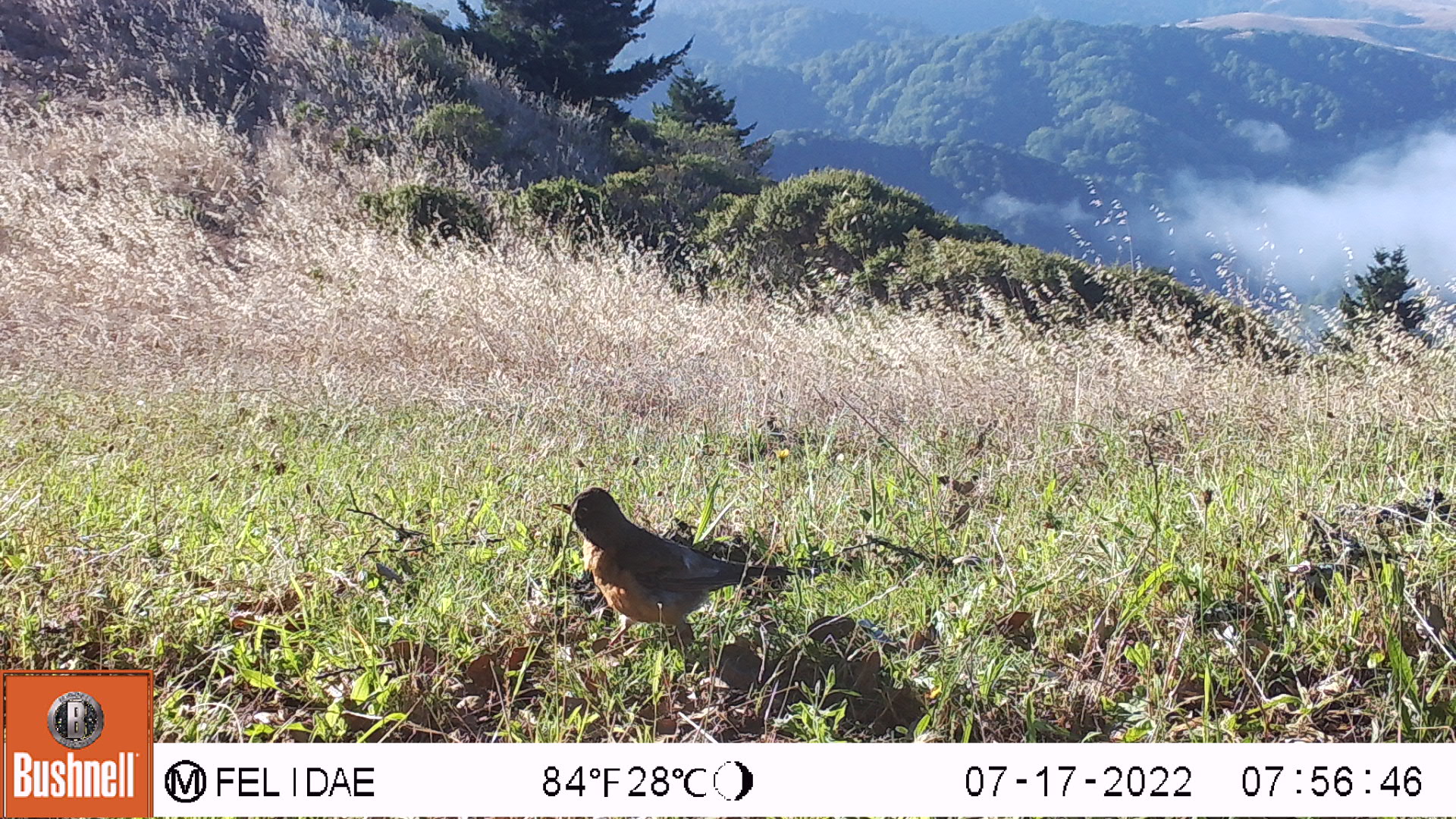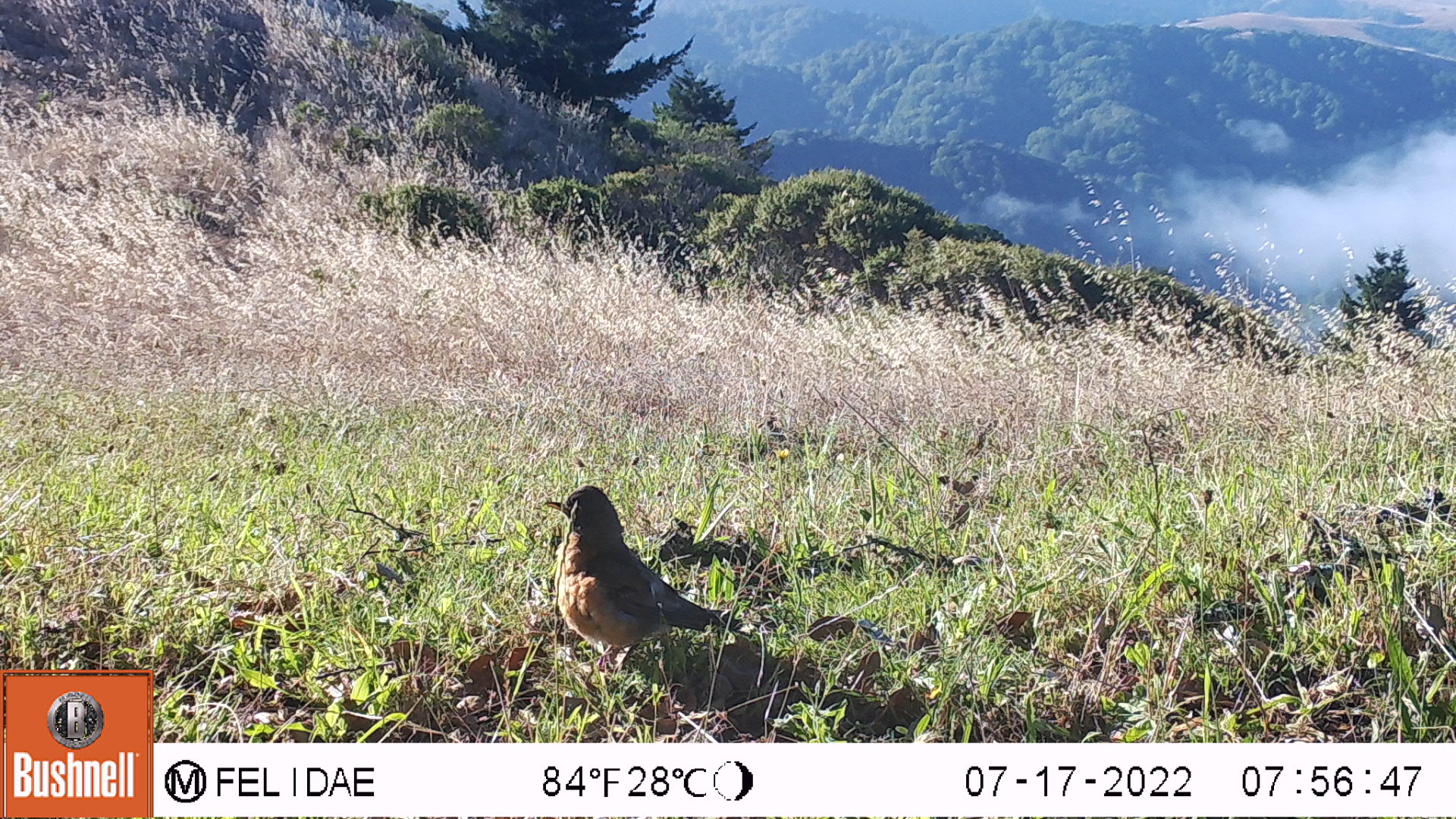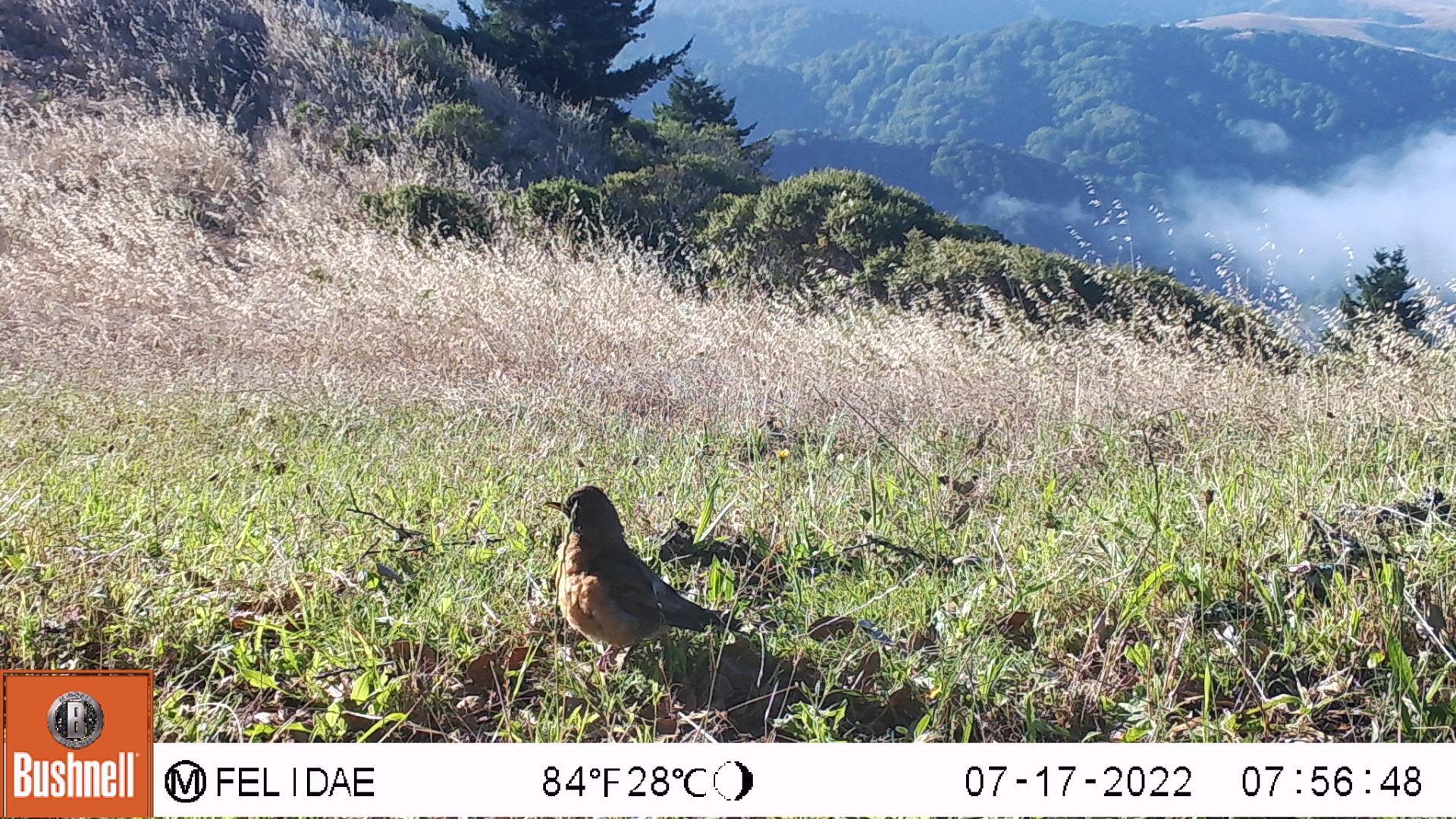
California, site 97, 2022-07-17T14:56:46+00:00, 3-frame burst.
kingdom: Animalia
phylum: Chordata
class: Aves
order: Passeriformes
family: Turdidae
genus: Turdus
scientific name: Turdus migratorius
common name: american robin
American robin (Turdus migratorius).